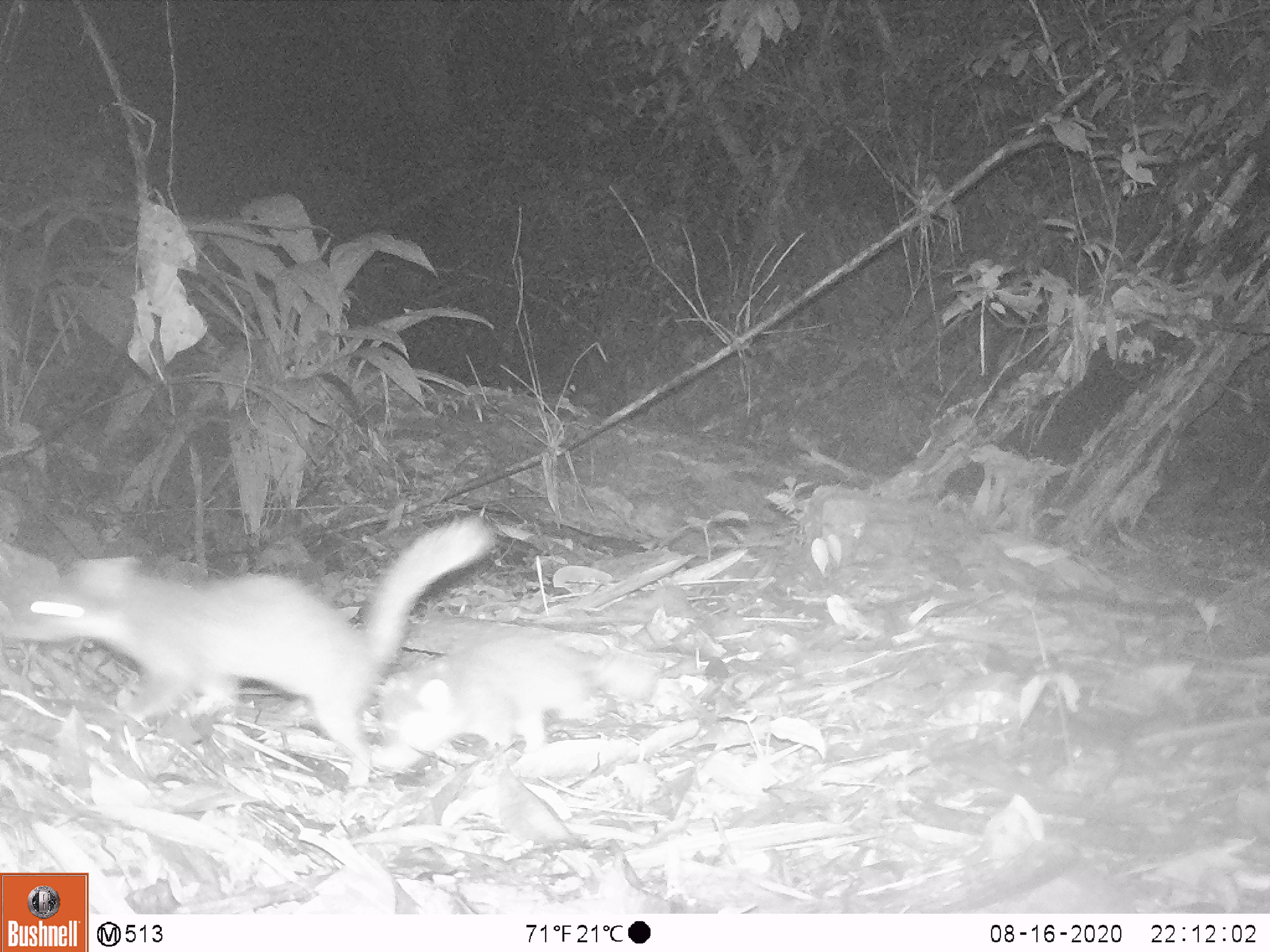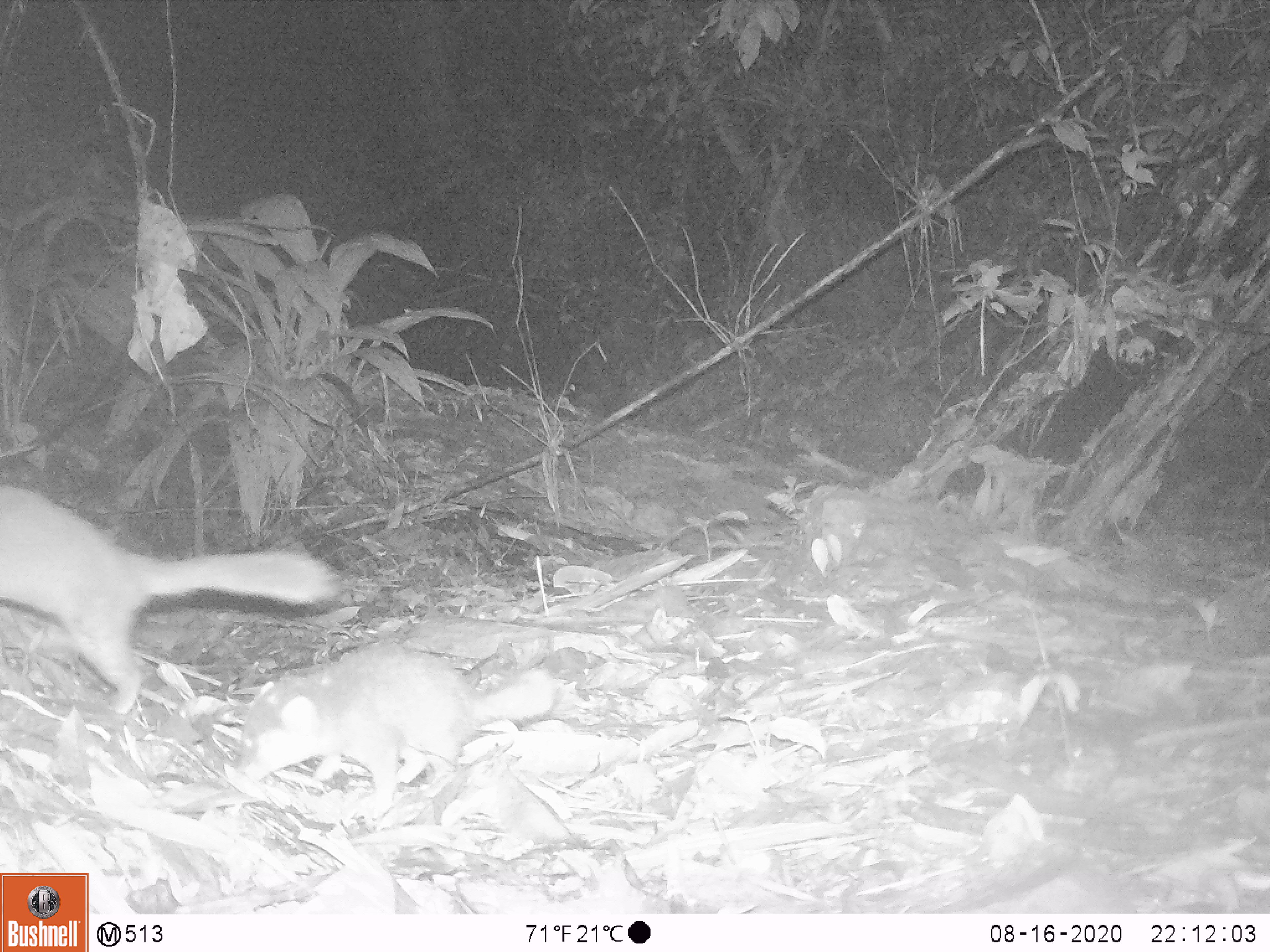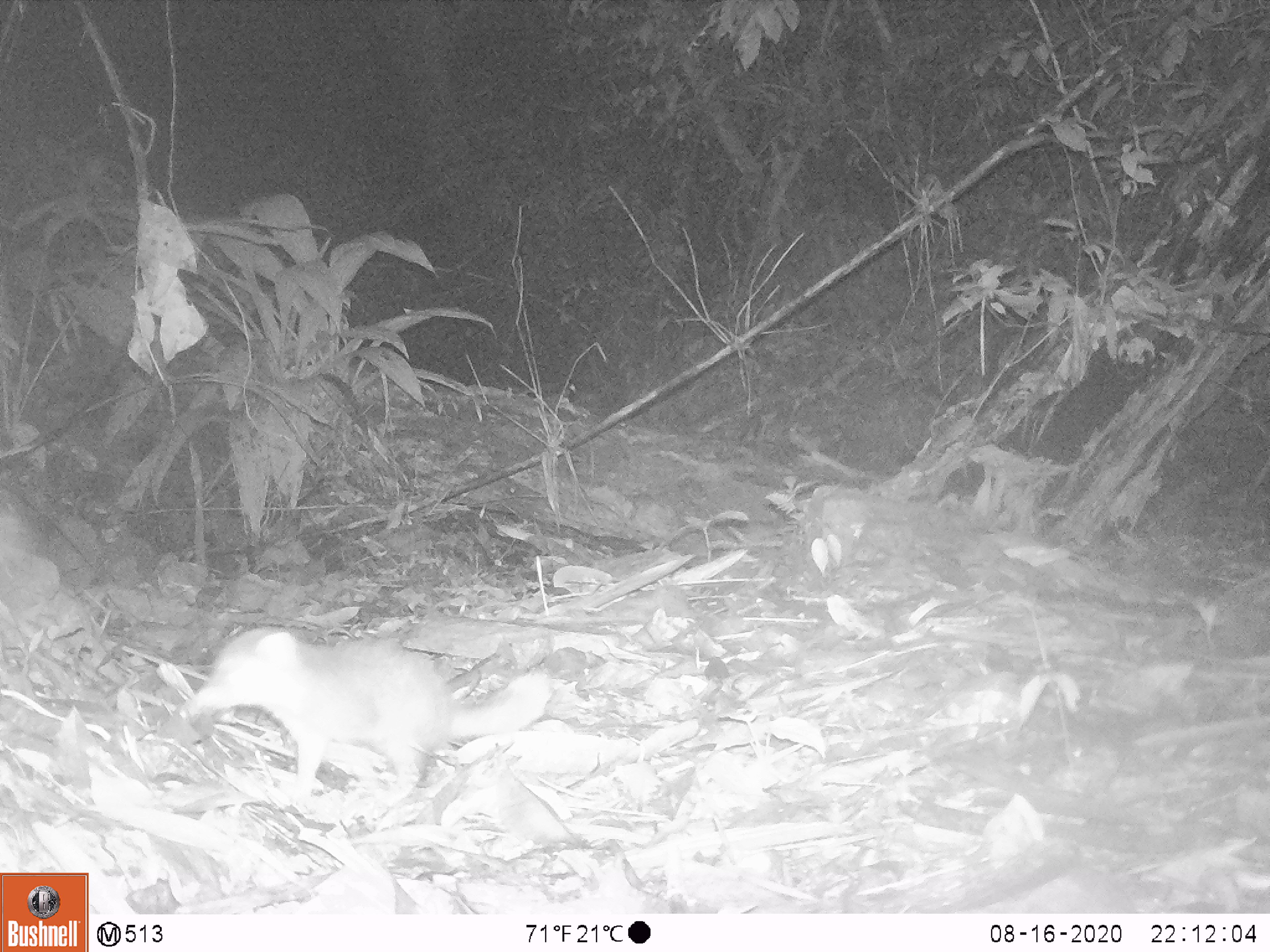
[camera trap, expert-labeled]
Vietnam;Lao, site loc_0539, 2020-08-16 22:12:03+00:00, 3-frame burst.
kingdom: Animalia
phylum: Chordata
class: Mammalia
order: Carnivora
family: Mustelidae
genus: Melogale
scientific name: Melogale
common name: ferret badger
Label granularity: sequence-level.